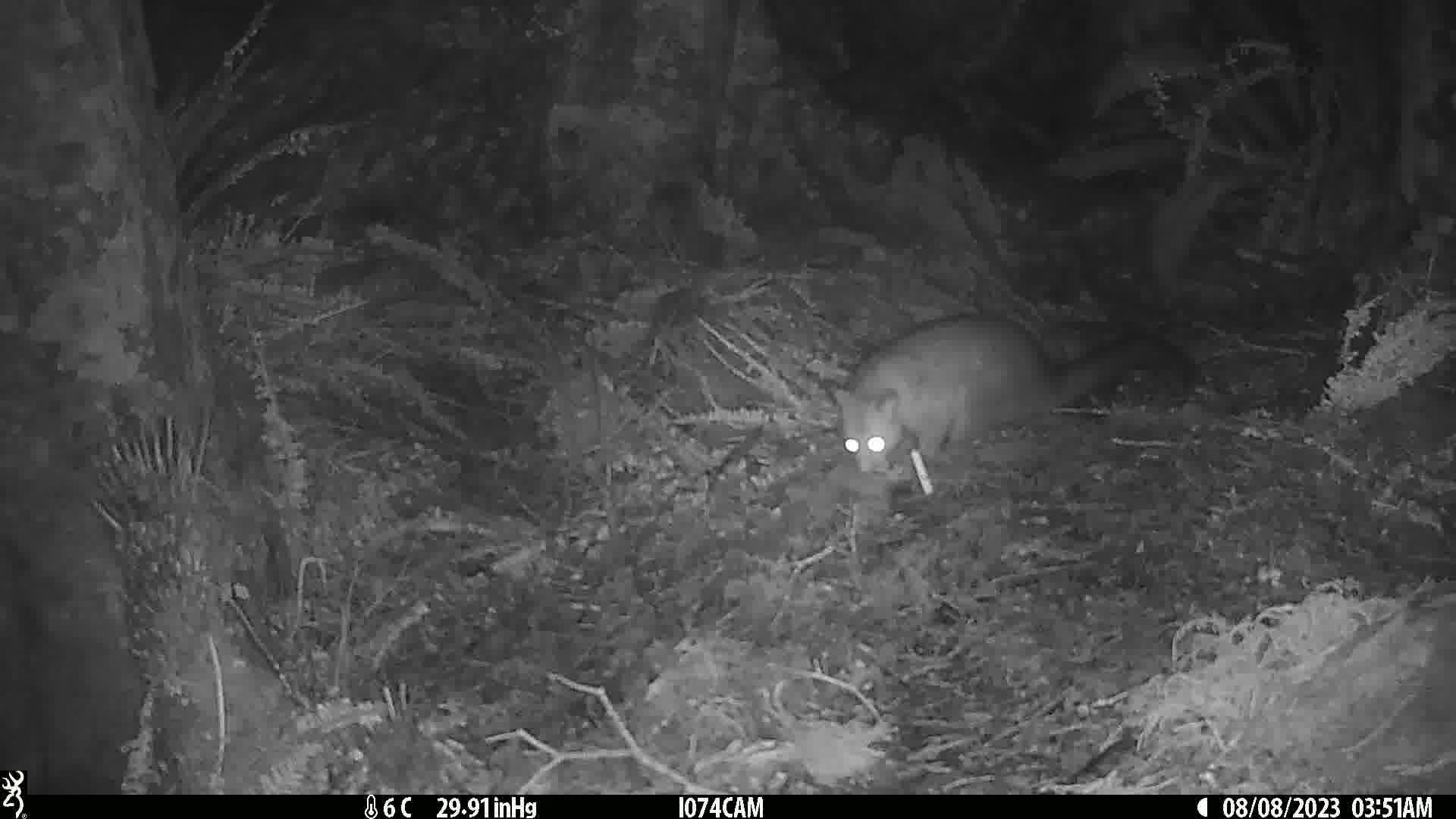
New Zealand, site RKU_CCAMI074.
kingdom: Animalia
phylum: Chordata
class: Mammalia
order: Diprotodontia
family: Phalangeridae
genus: Trichosurus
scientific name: Trichosurus vulpecula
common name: common brushtail possum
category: possum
Possum (common brushtail possum) (Trichosurus vulpecula).